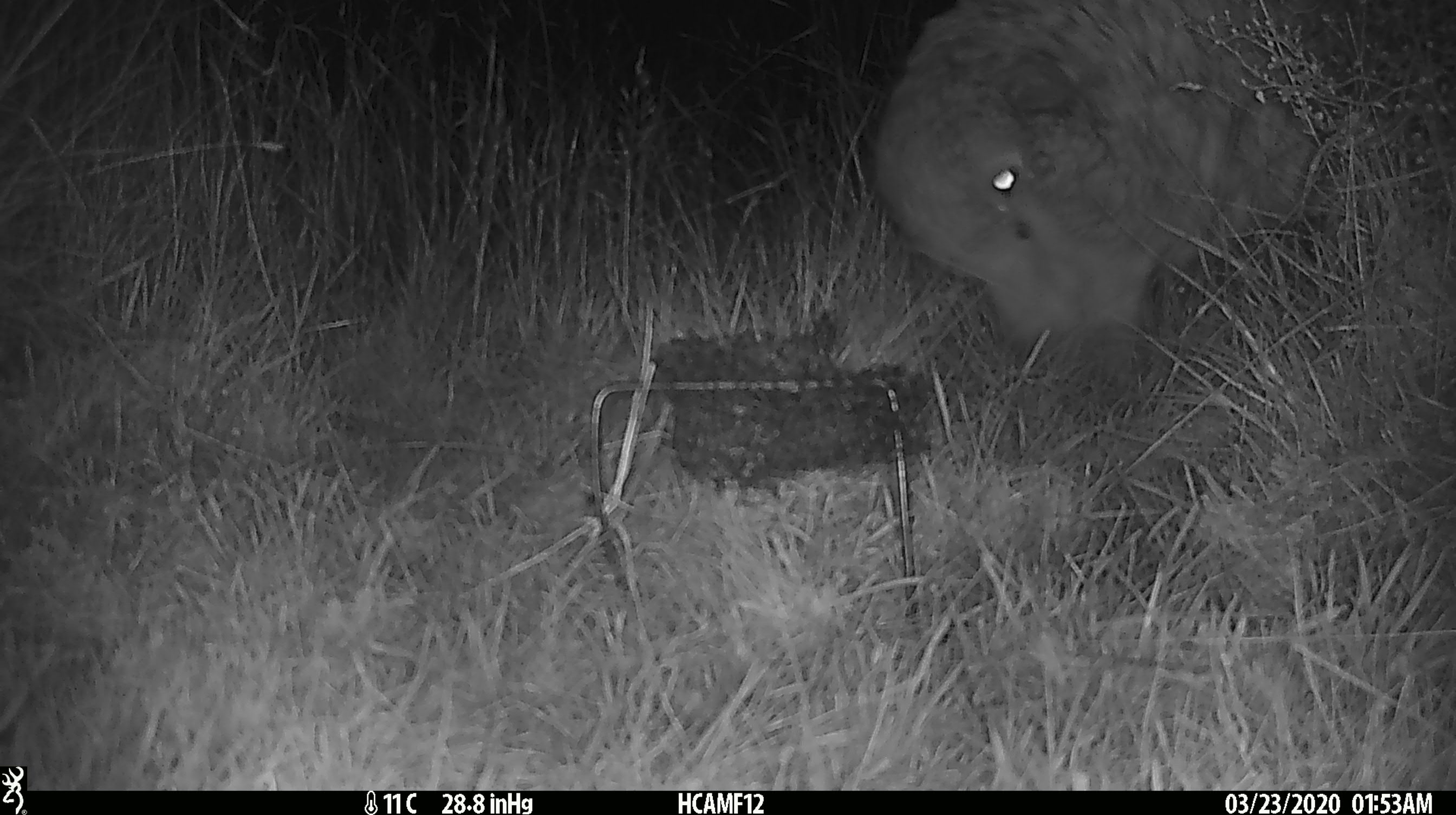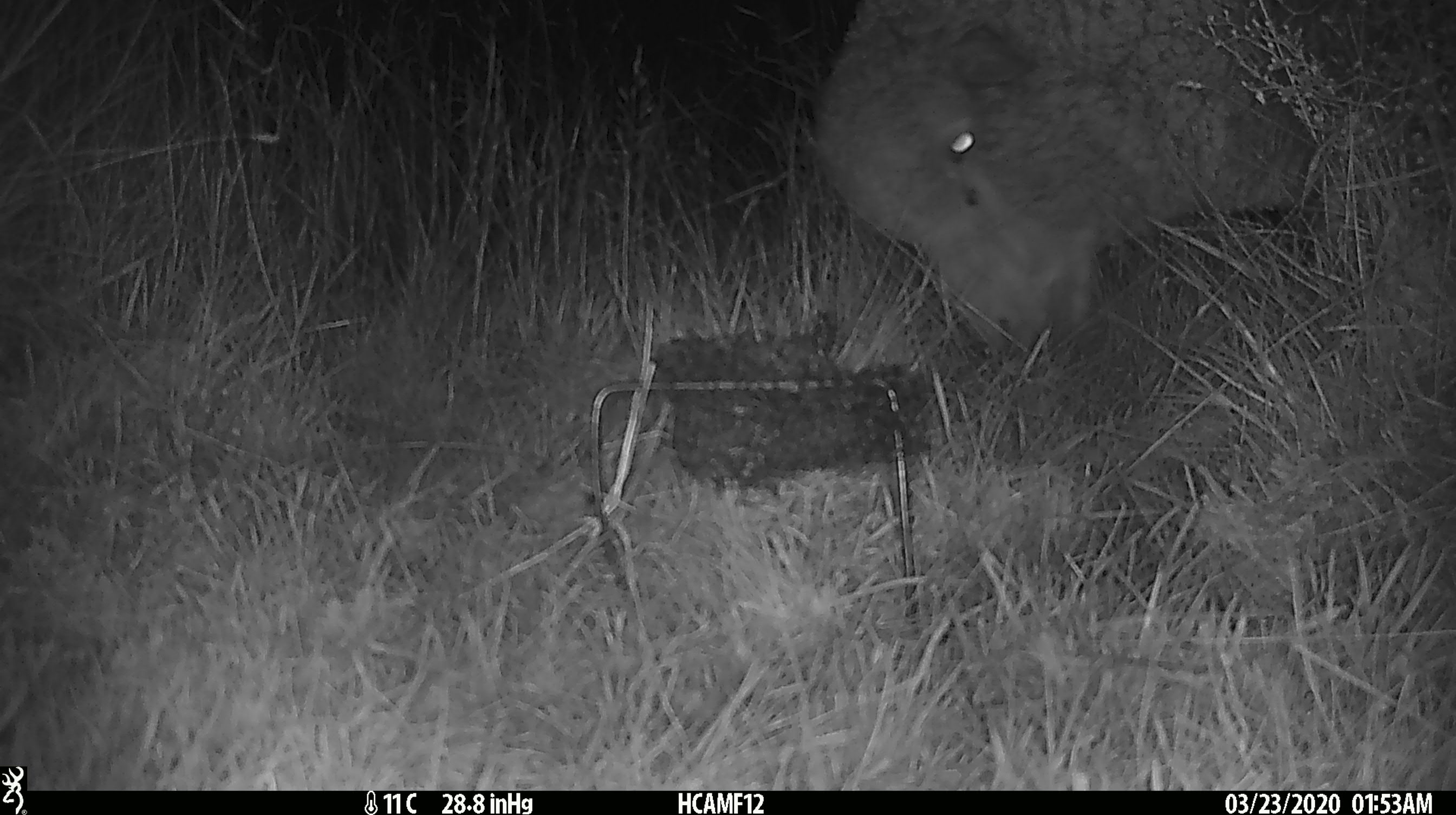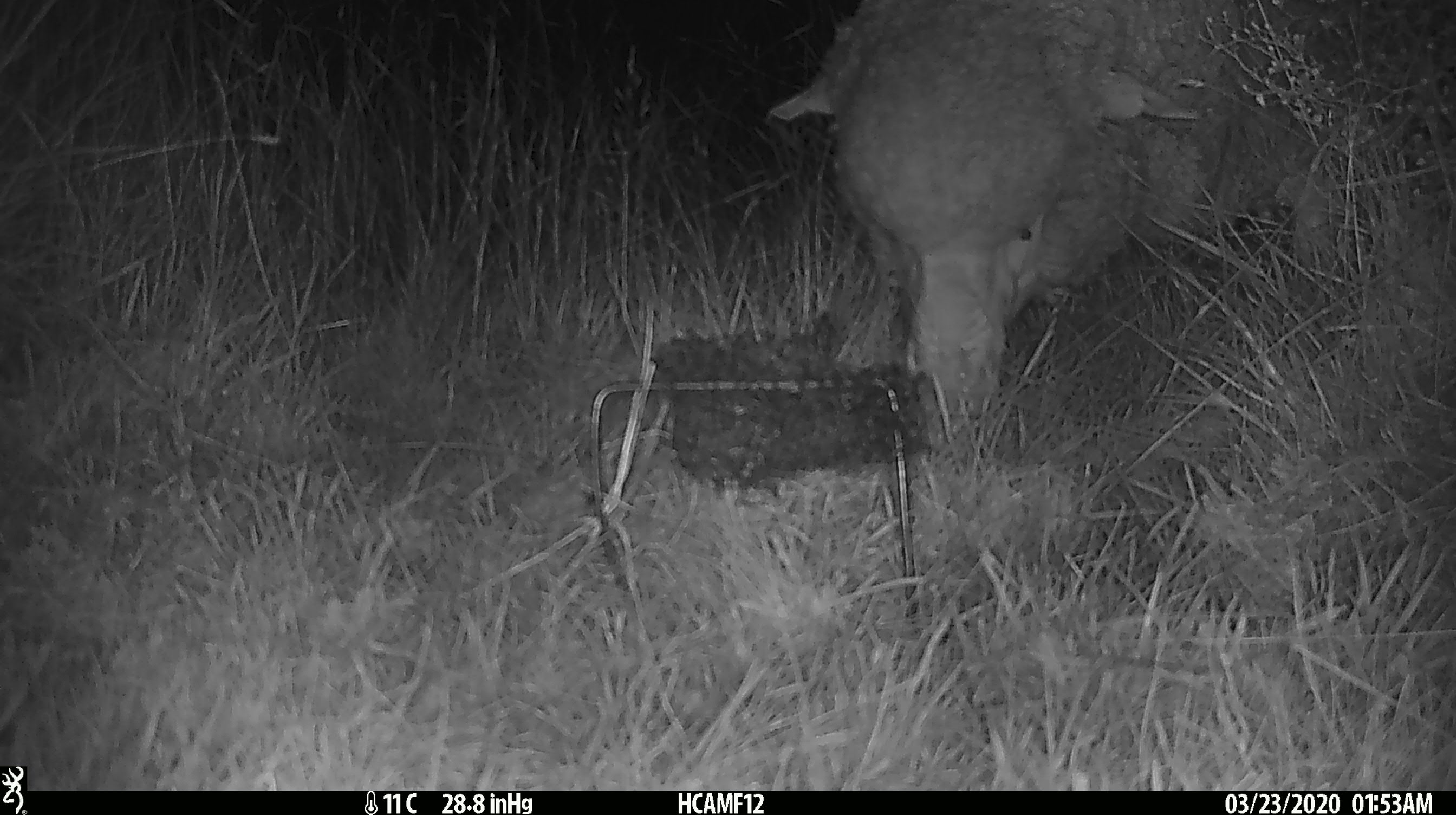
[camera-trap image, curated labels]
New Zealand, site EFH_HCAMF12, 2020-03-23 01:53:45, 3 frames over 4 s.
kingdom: Animalia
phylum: Chordata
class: Mammalia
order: Artiodactyla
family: Bovidae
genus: Ovis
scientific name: Ovis aries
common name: domestic sheep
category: sheep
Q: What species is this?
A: Sheep (domestic sheep) (Ovis aries).